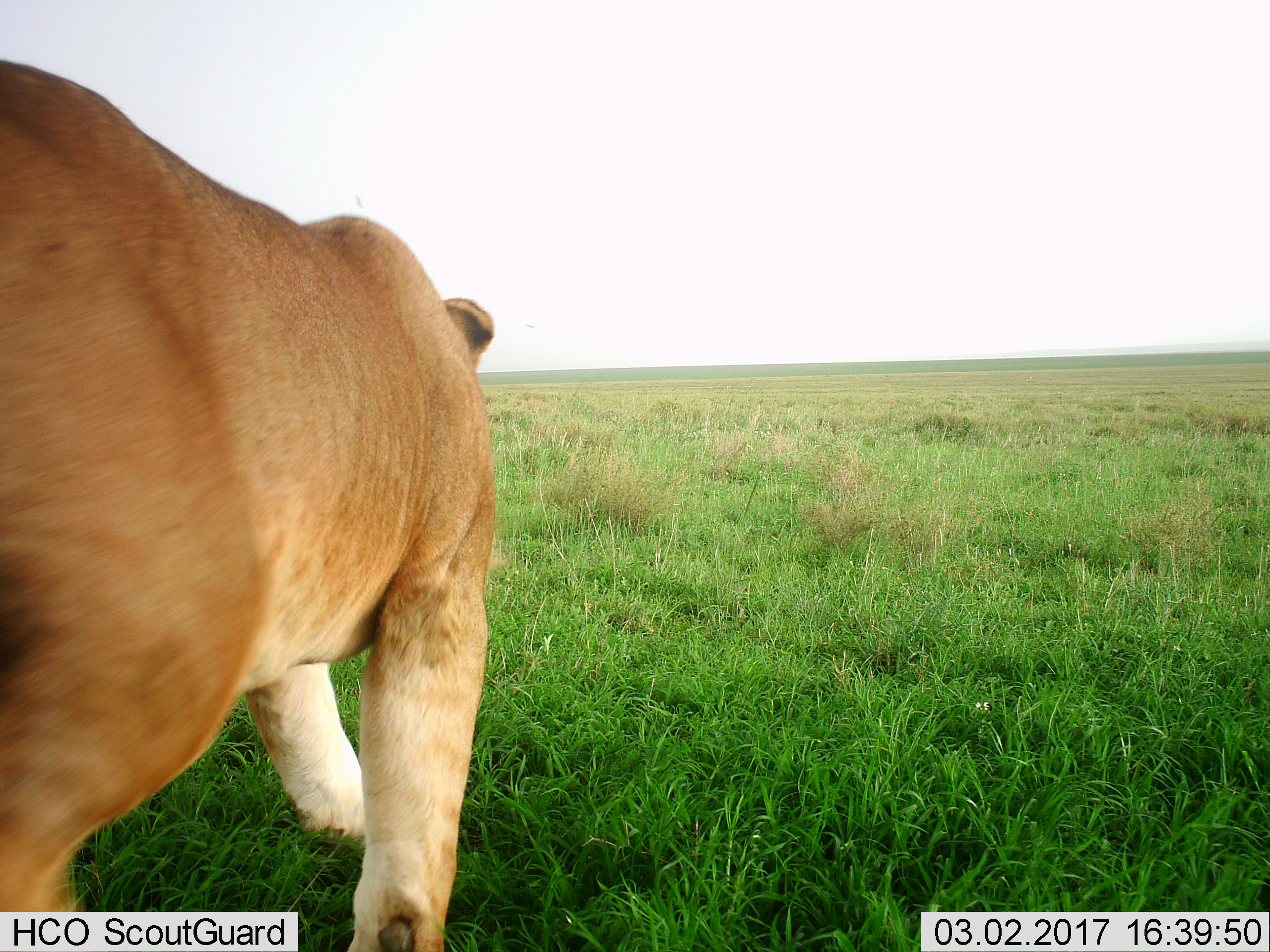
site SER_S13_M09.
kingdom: Animalia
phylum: Chordata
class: Mammalia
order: Carnivora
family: Felidae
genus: Panthera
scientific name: Panthera leo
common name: lion female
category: lionfemale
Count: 1.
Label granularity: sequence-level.